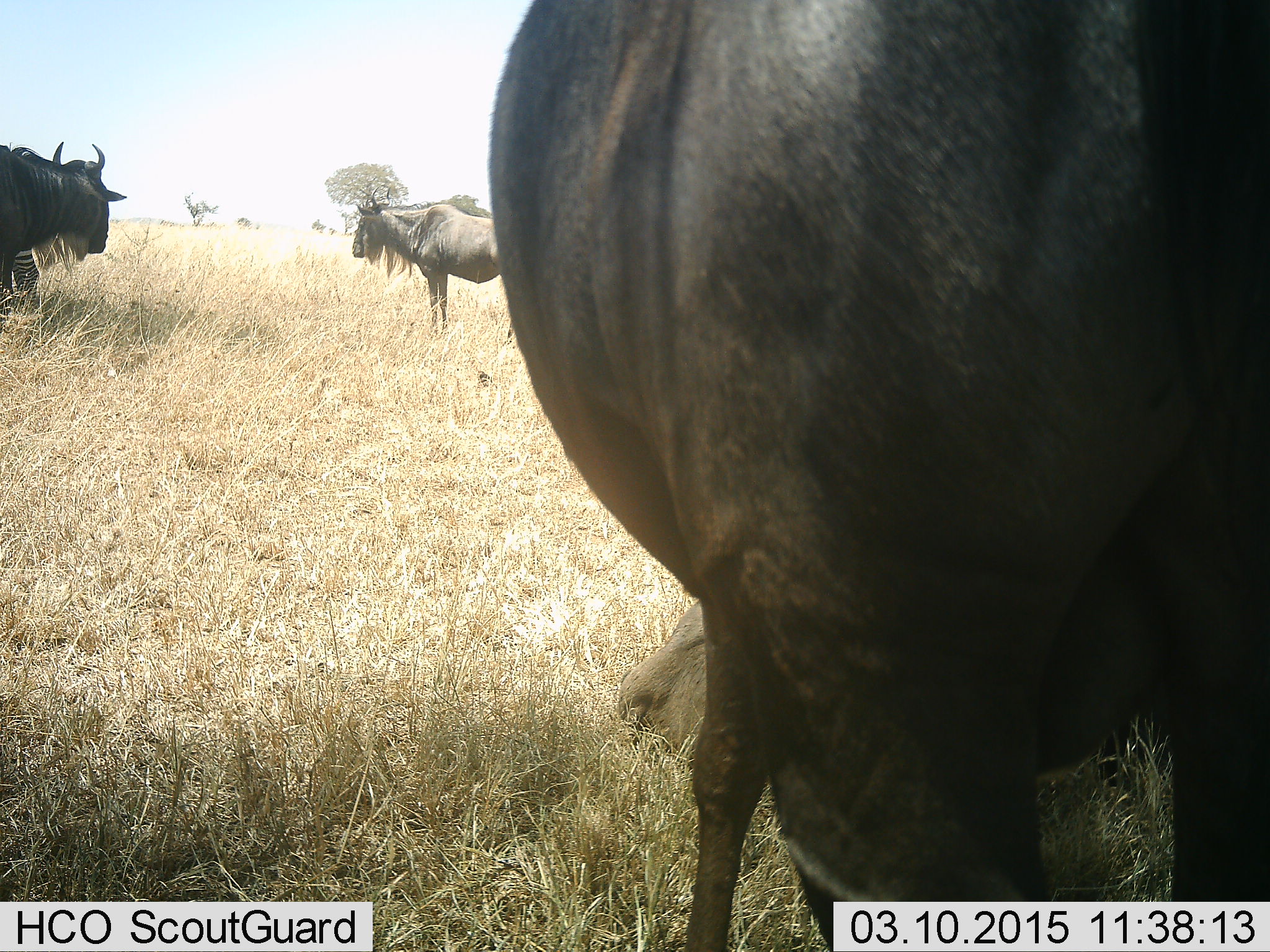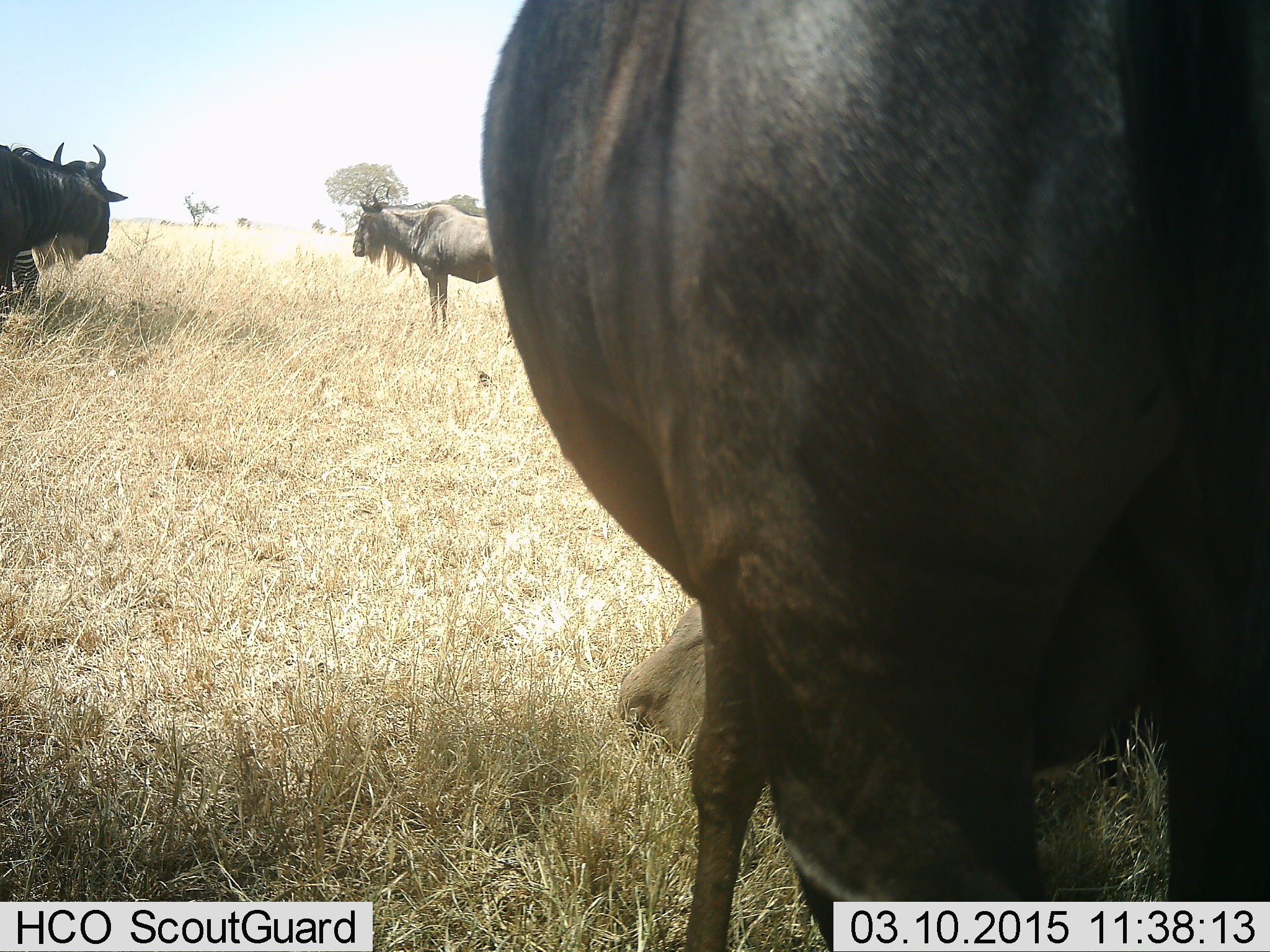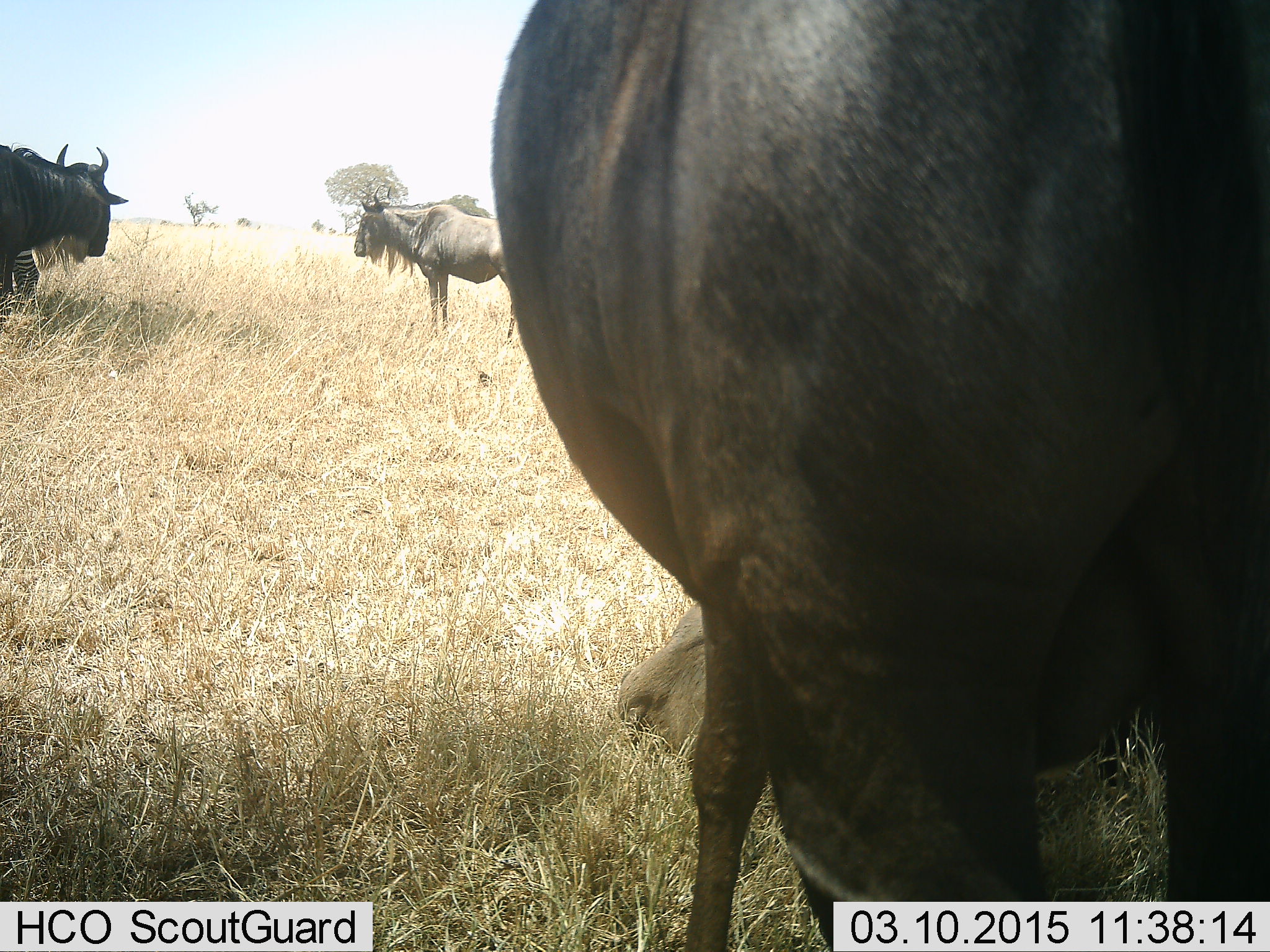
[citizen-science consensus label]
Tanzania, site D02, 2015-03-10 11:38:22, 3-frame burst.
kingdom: Animalia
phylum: Chordata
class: Mammalia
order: Artiodactyla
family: Bovidae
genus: Connochaetes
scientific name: Connochaetes taurinus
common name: blue wildebeest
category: wildebeest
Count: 3.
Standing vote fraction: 86%.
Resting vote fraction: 43%.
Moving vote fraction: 14%.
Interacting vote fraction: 0%.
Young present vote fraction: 7%.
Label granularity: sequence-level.